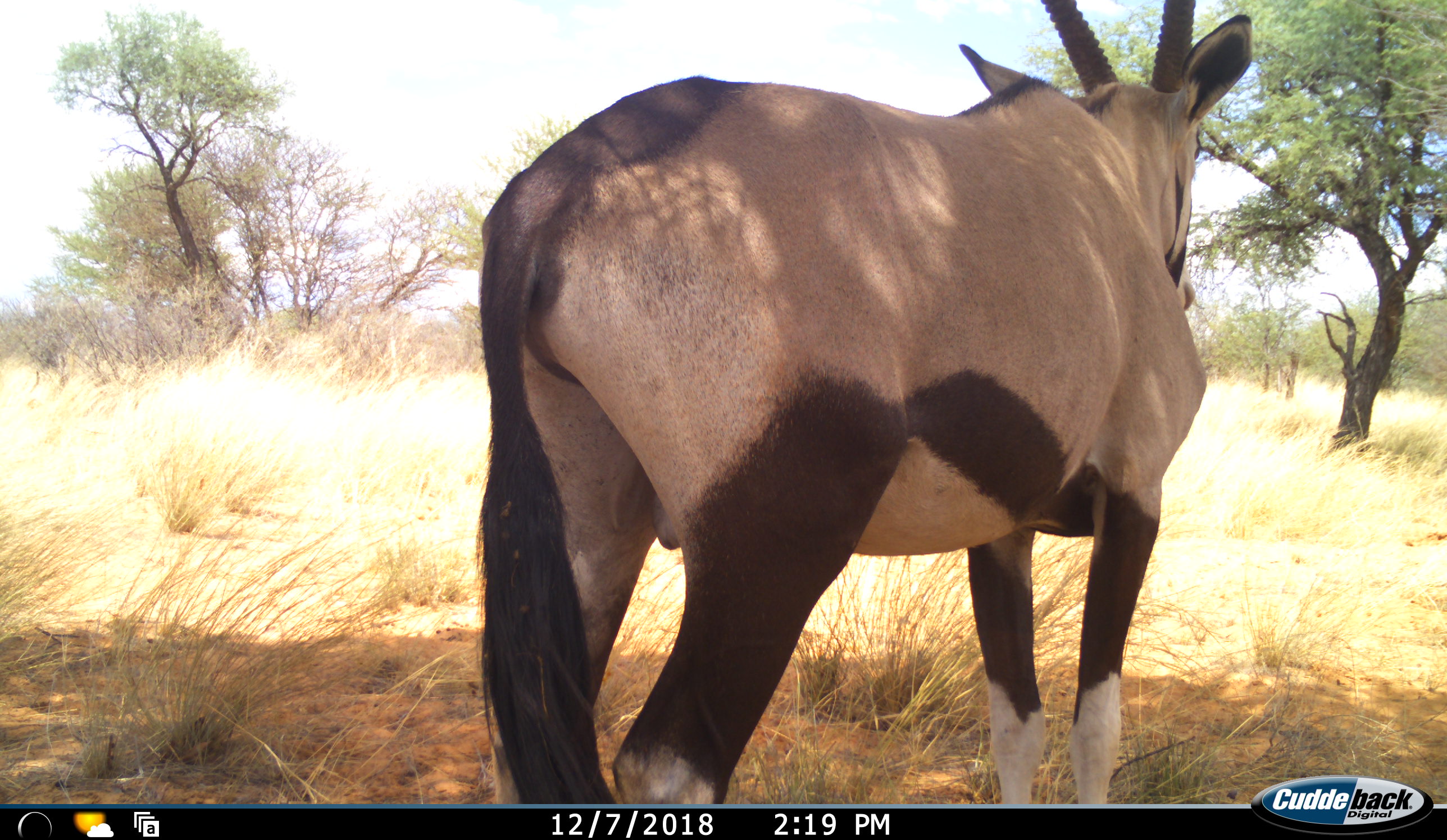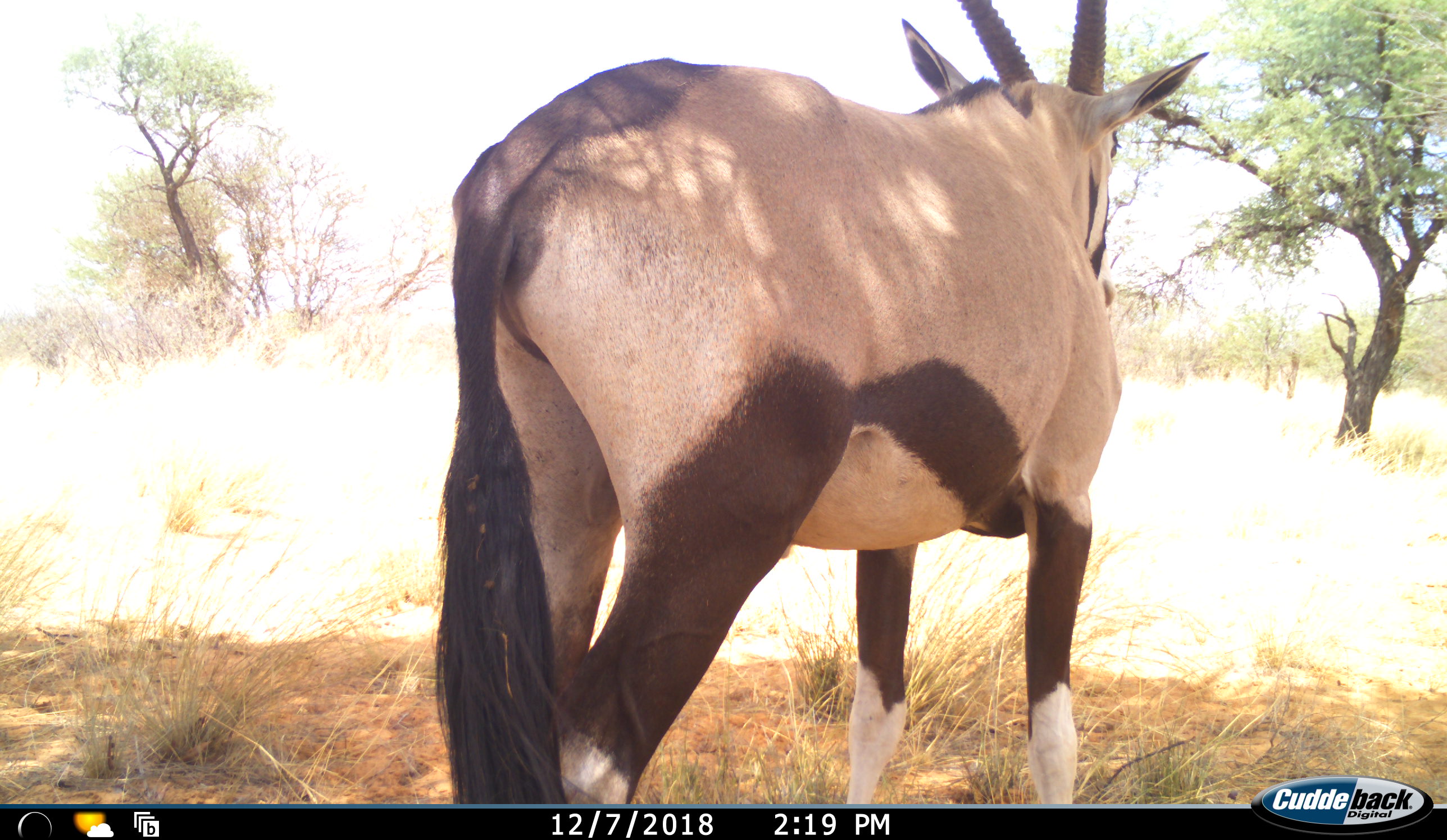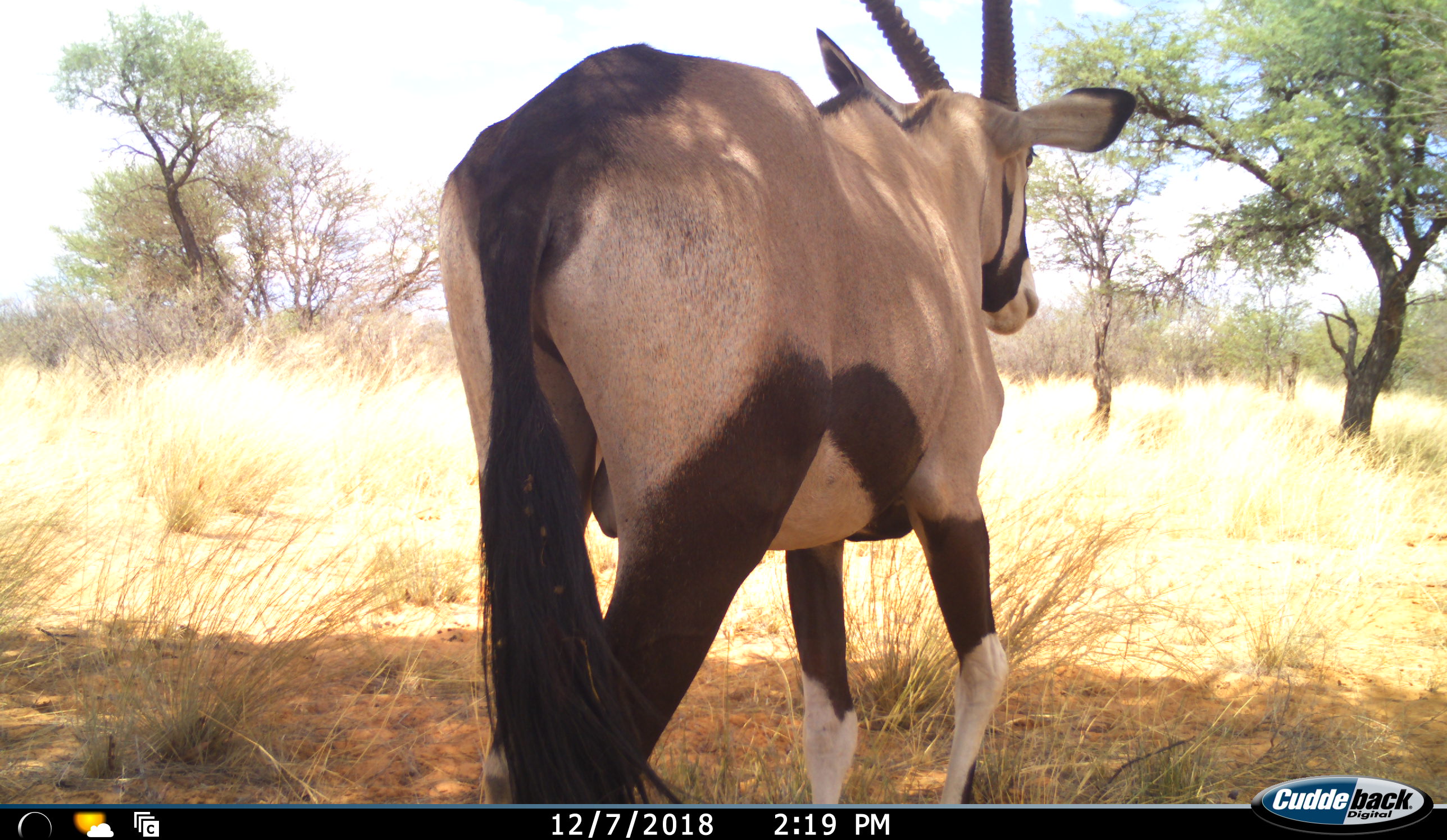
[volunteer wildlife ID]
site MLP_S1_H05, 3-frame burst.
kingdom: Animalia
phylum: Chordata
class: Mammalia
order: Artiodactyla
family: Bovidae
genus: Oryx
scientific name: Oryx gazella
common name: gemsbok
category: oryx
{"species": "oryx (gemsbok) (Oryx gazella)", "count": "1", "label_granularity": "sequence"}